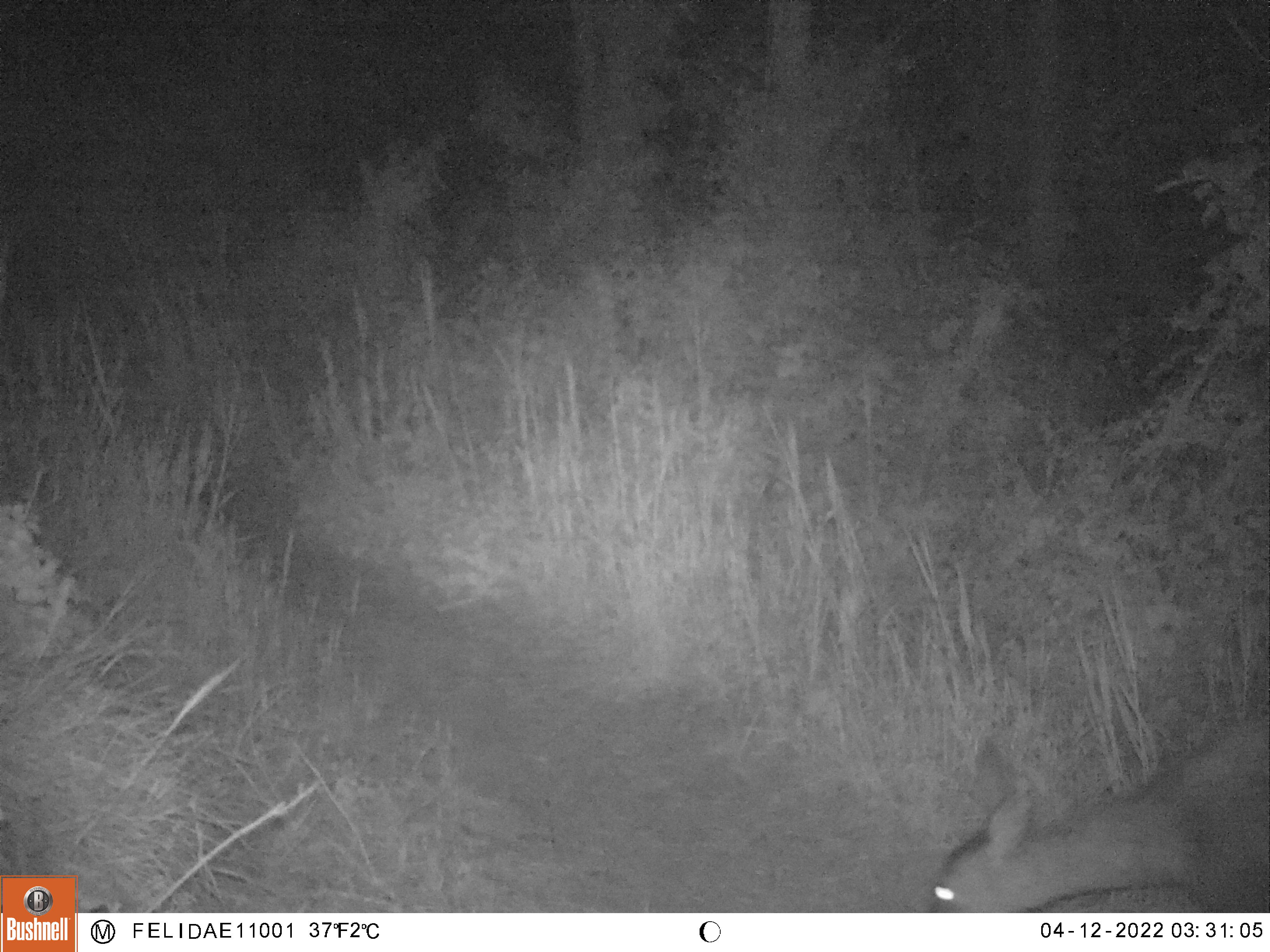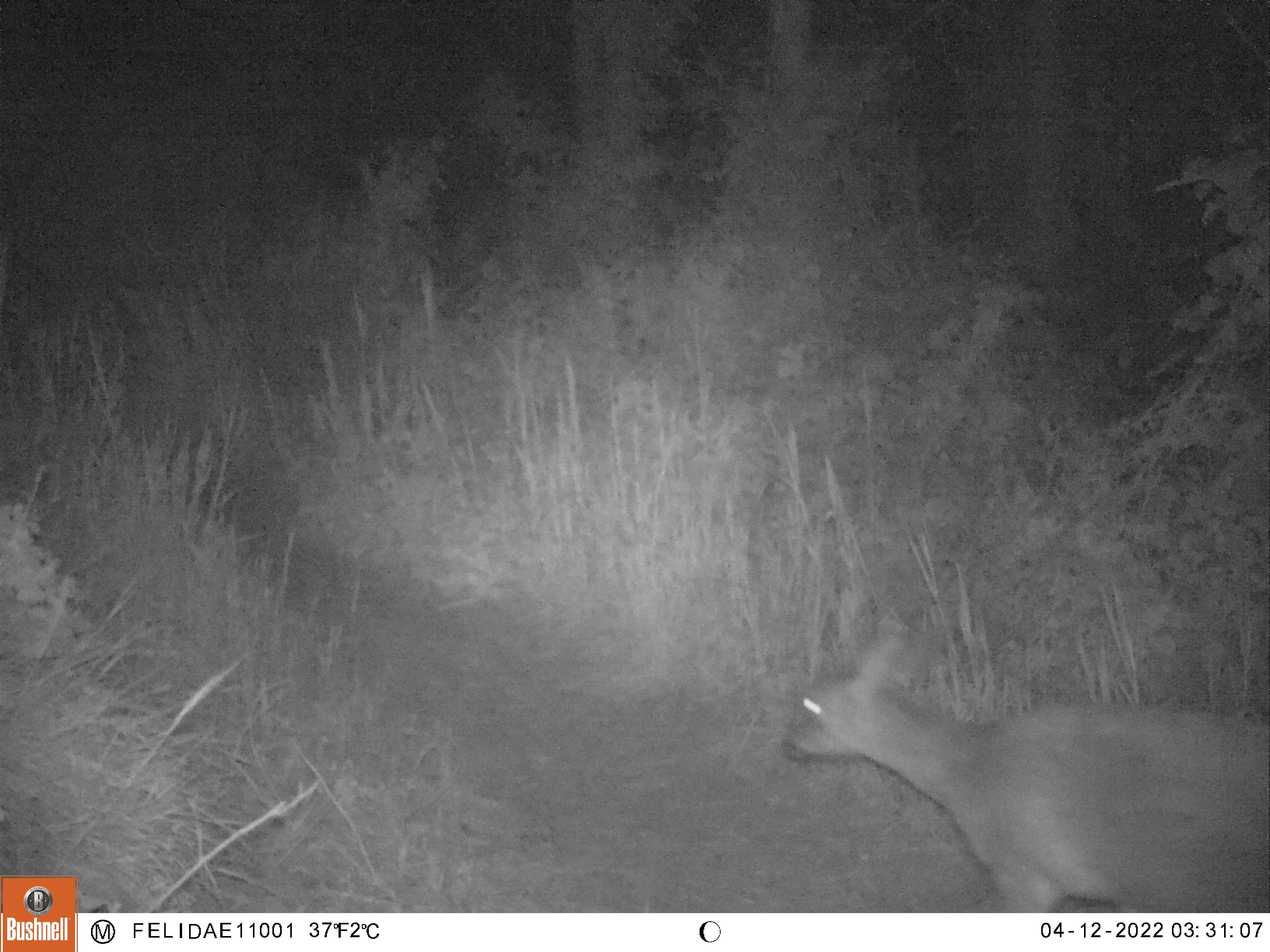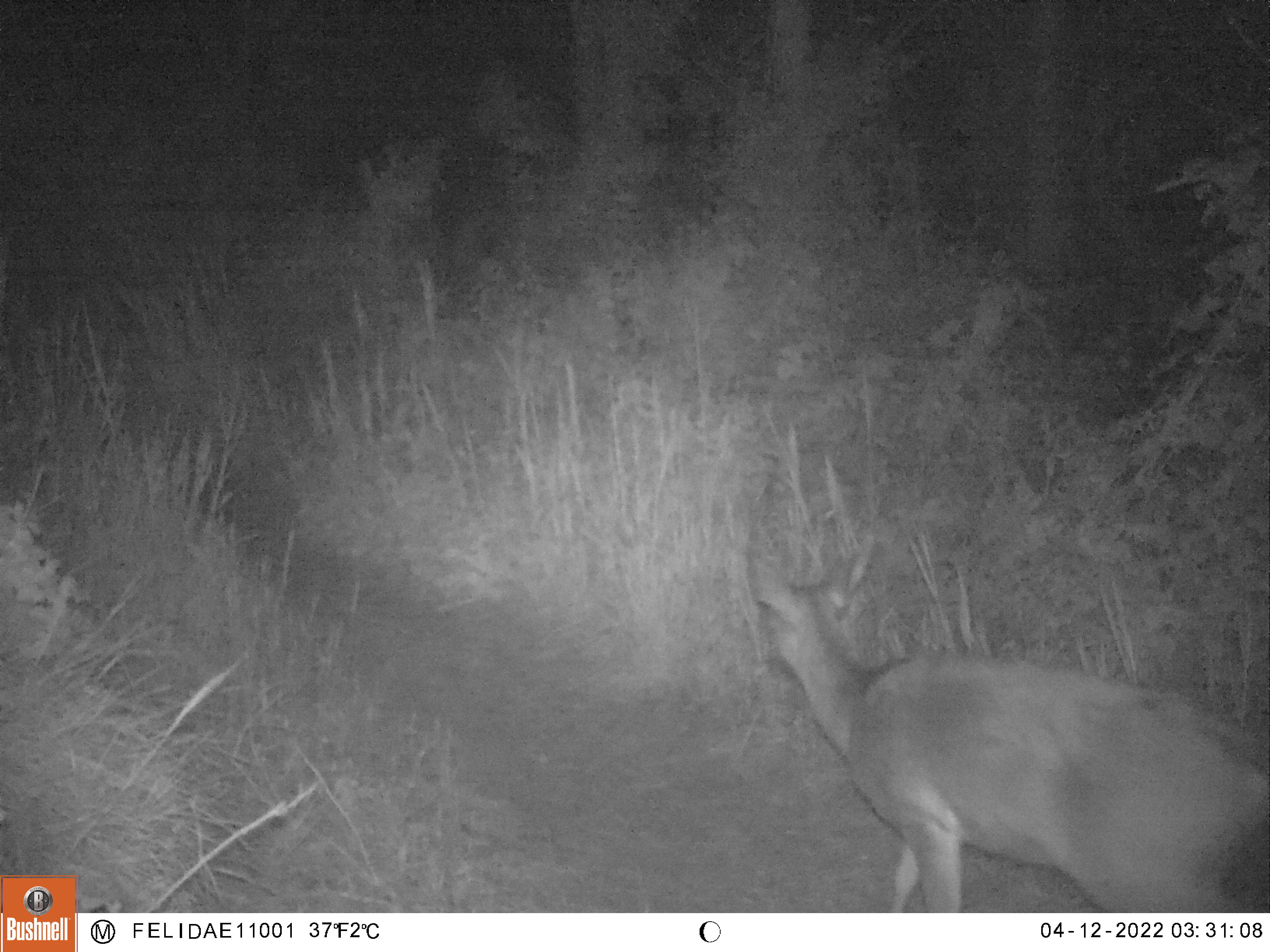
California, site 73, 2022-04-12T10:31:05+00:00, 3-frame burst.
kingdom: Animalia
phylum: Chordata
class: Mammalia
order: Artiodactyla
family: Cervidae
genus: Odocoileus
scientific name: Odocoileus hemionus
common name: mule deer